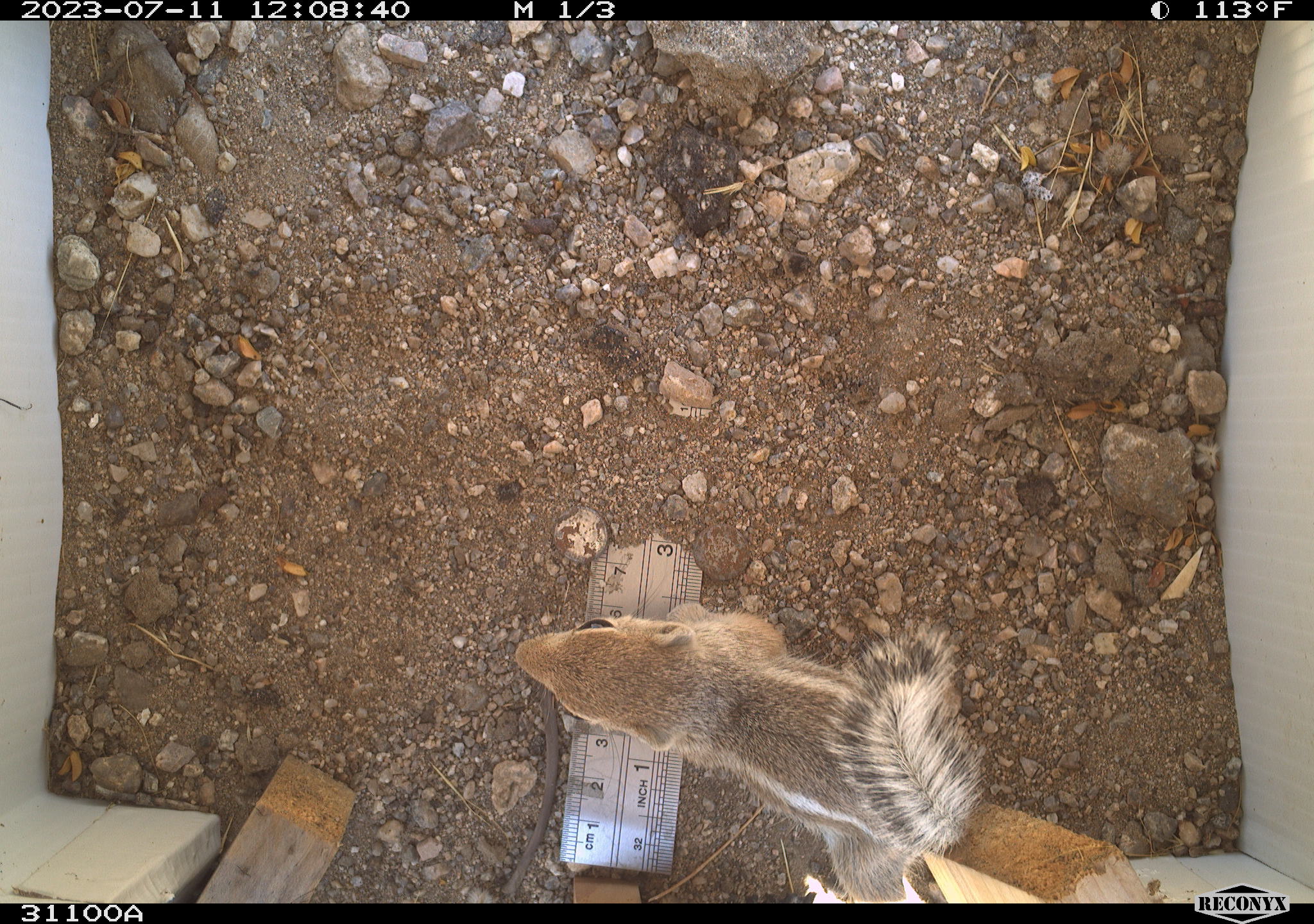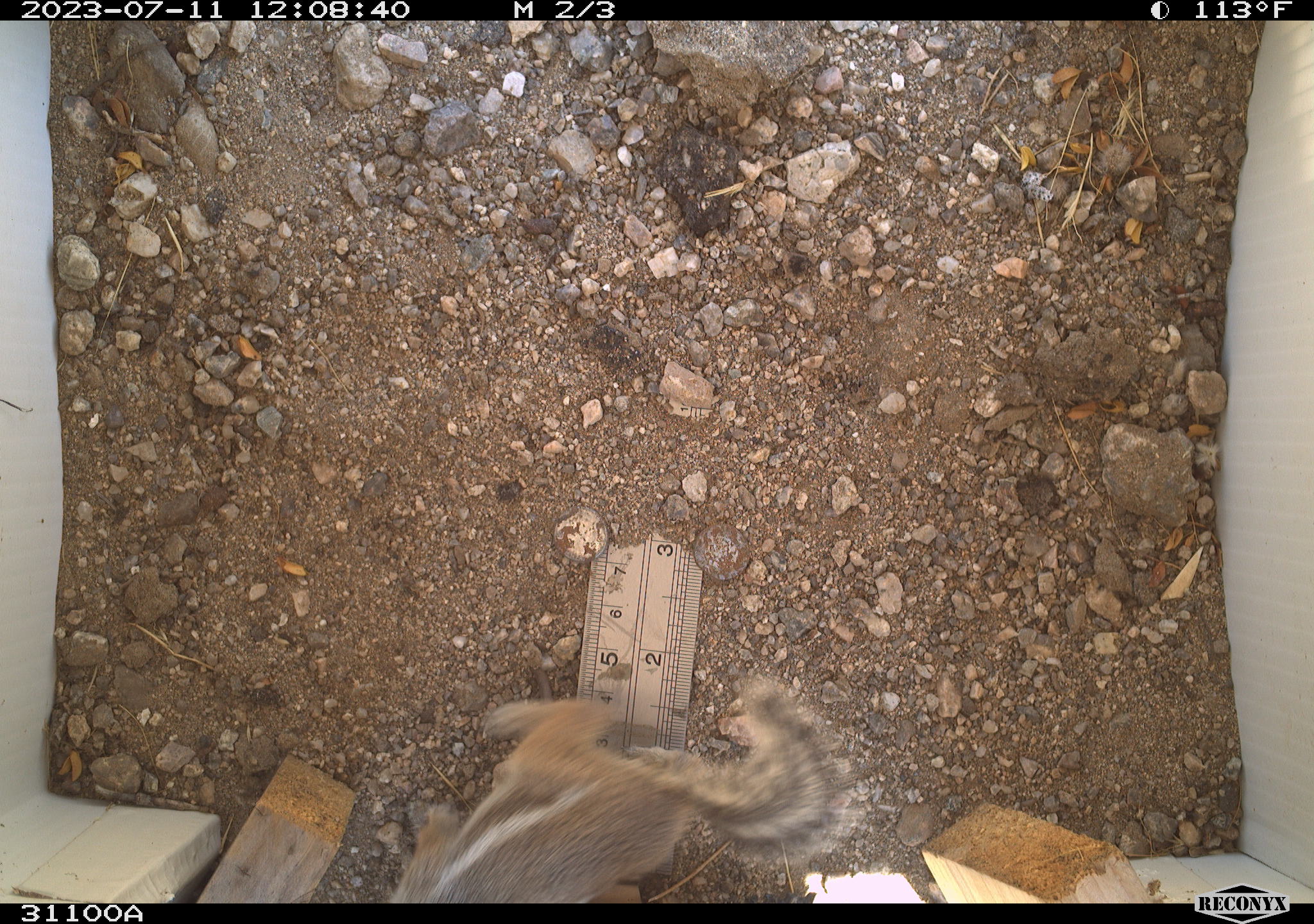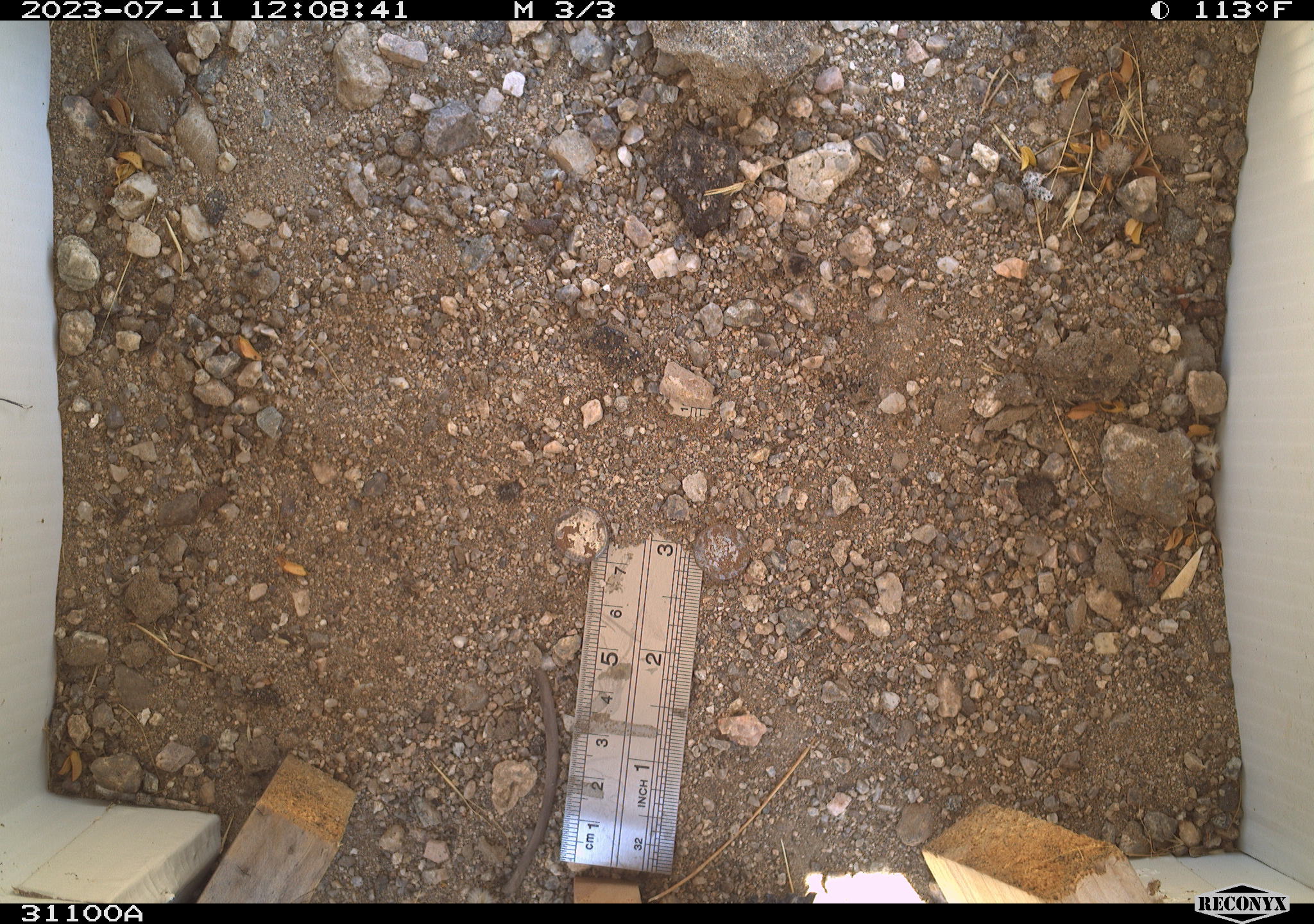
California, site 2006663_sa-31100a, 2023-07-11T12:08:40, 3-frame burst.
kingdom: Animalia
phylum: Chordata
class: Mammalia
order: Rodentia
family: Sciuridae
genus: Ammospermophilus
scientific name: Ammospermophilus leucurus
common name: white-tailed antelope squirrel